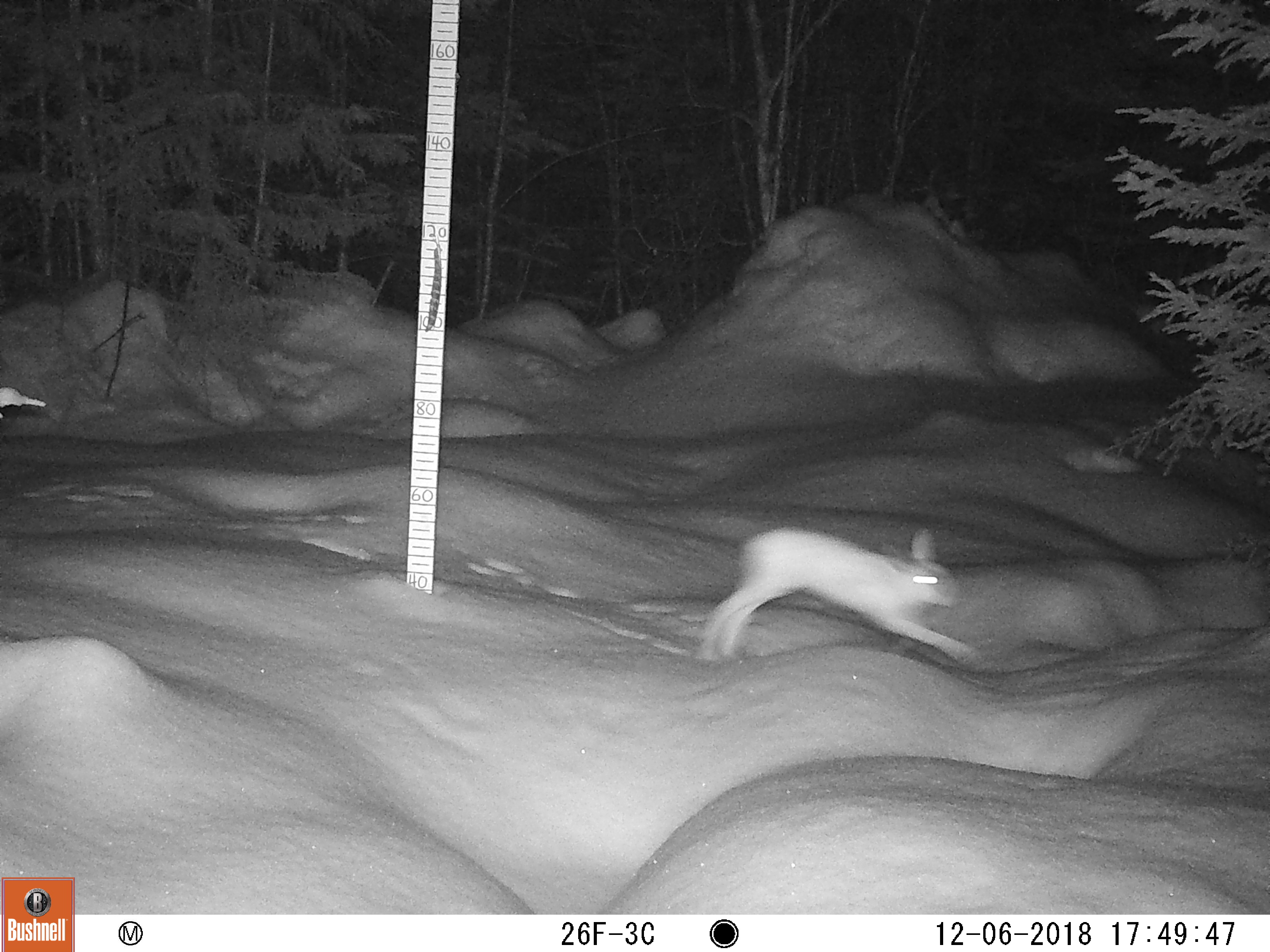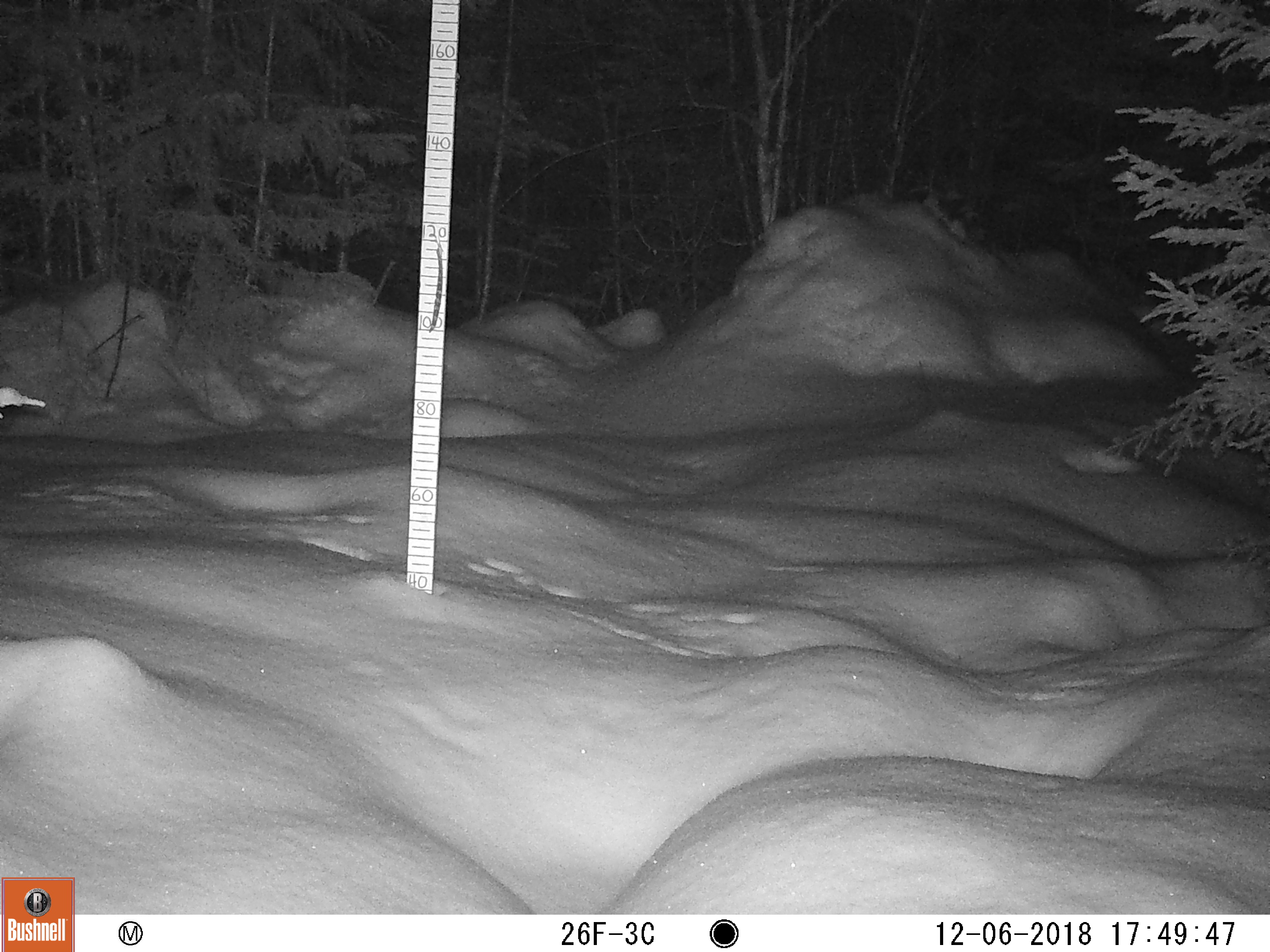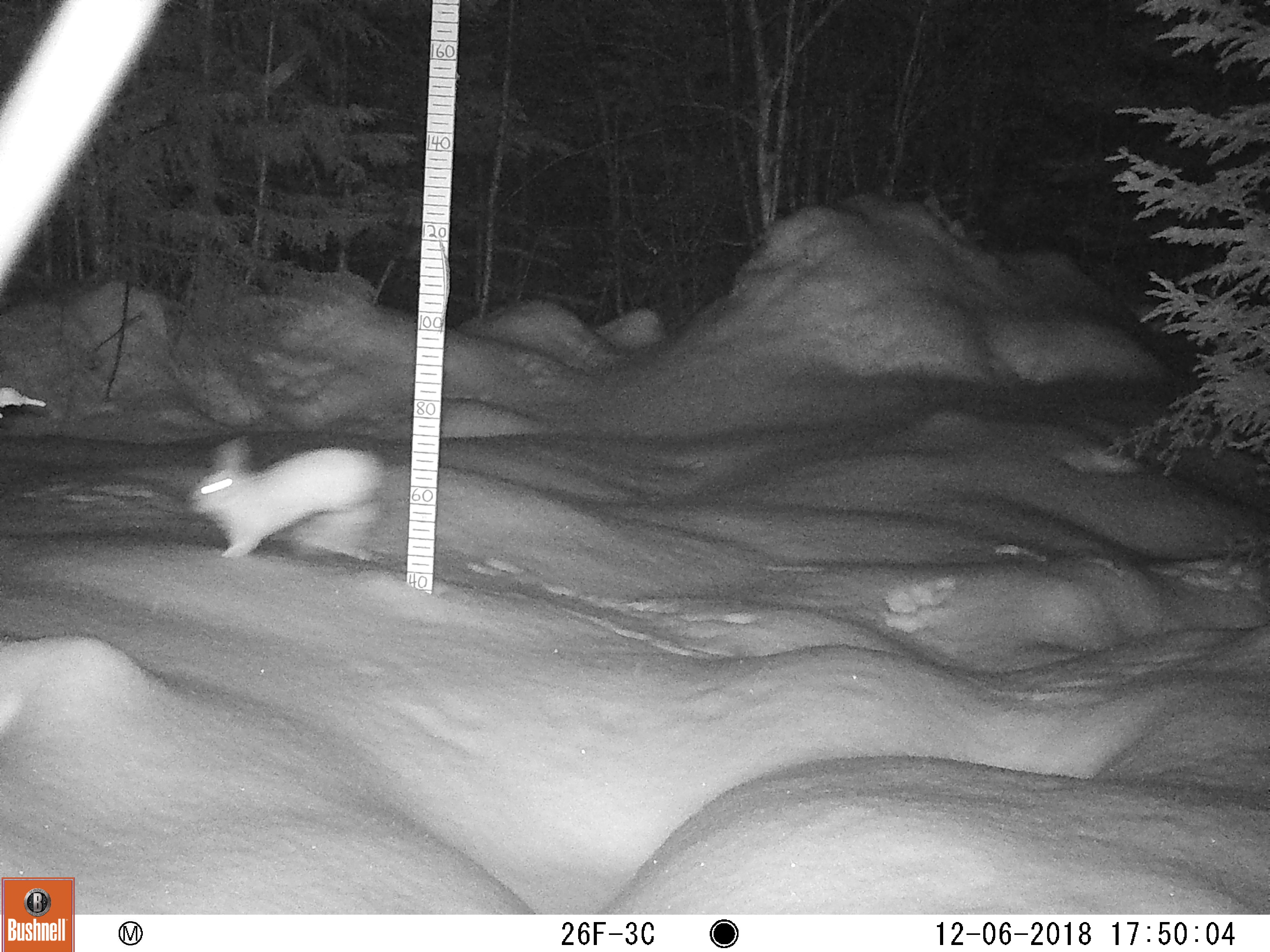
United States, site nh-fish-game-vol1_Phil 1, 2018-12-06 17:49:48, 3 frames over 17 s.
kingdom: Animalia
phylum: Chordata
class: Mammalia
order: Lagomorpha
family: Leporidae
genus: Lepus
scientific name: Lepus americanus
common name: snowshoe hare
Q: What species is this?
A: Snowshoe hare (Lepus americanus).